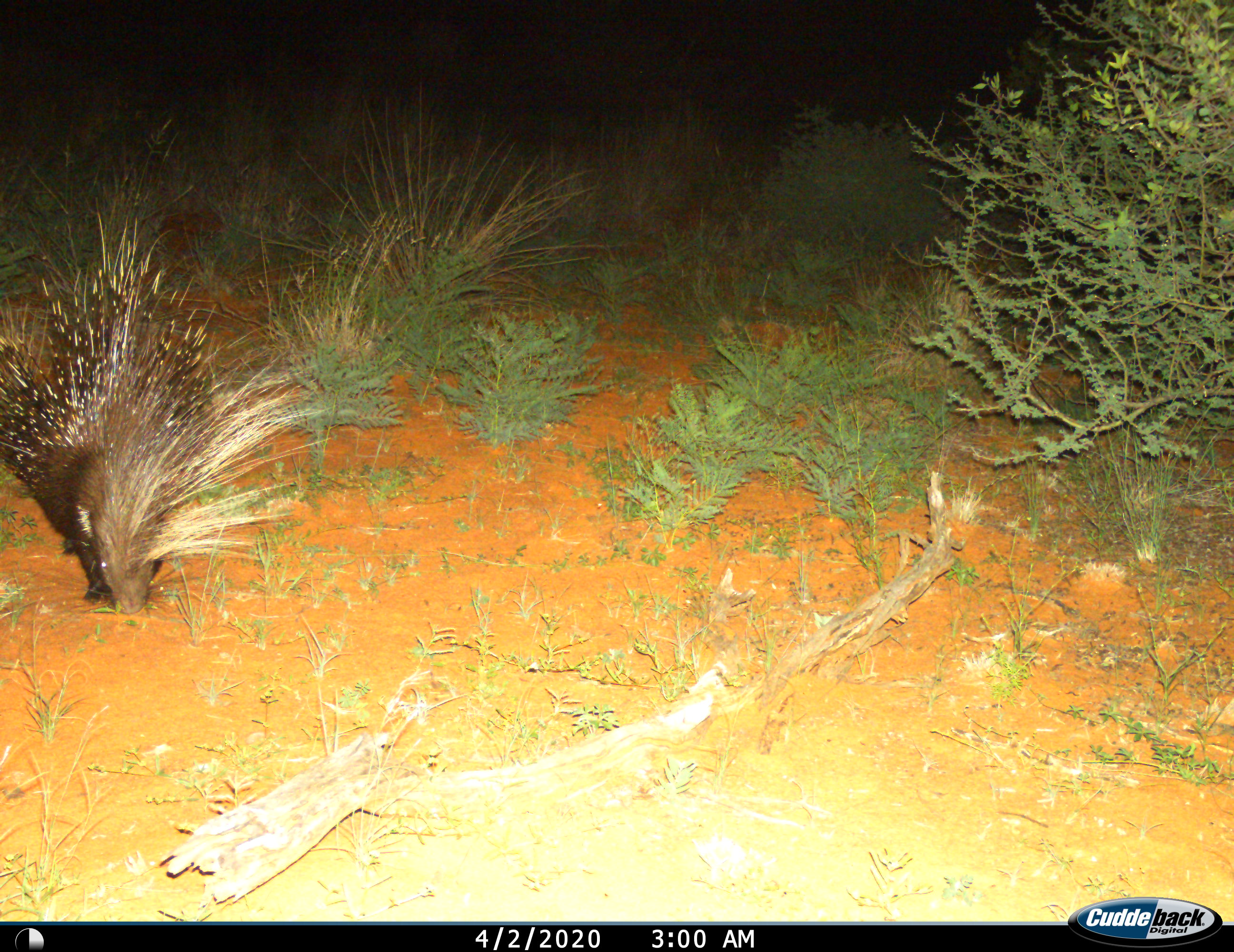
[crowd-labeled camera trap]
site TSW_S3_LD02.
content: unidentified animal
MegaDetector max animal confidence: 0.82